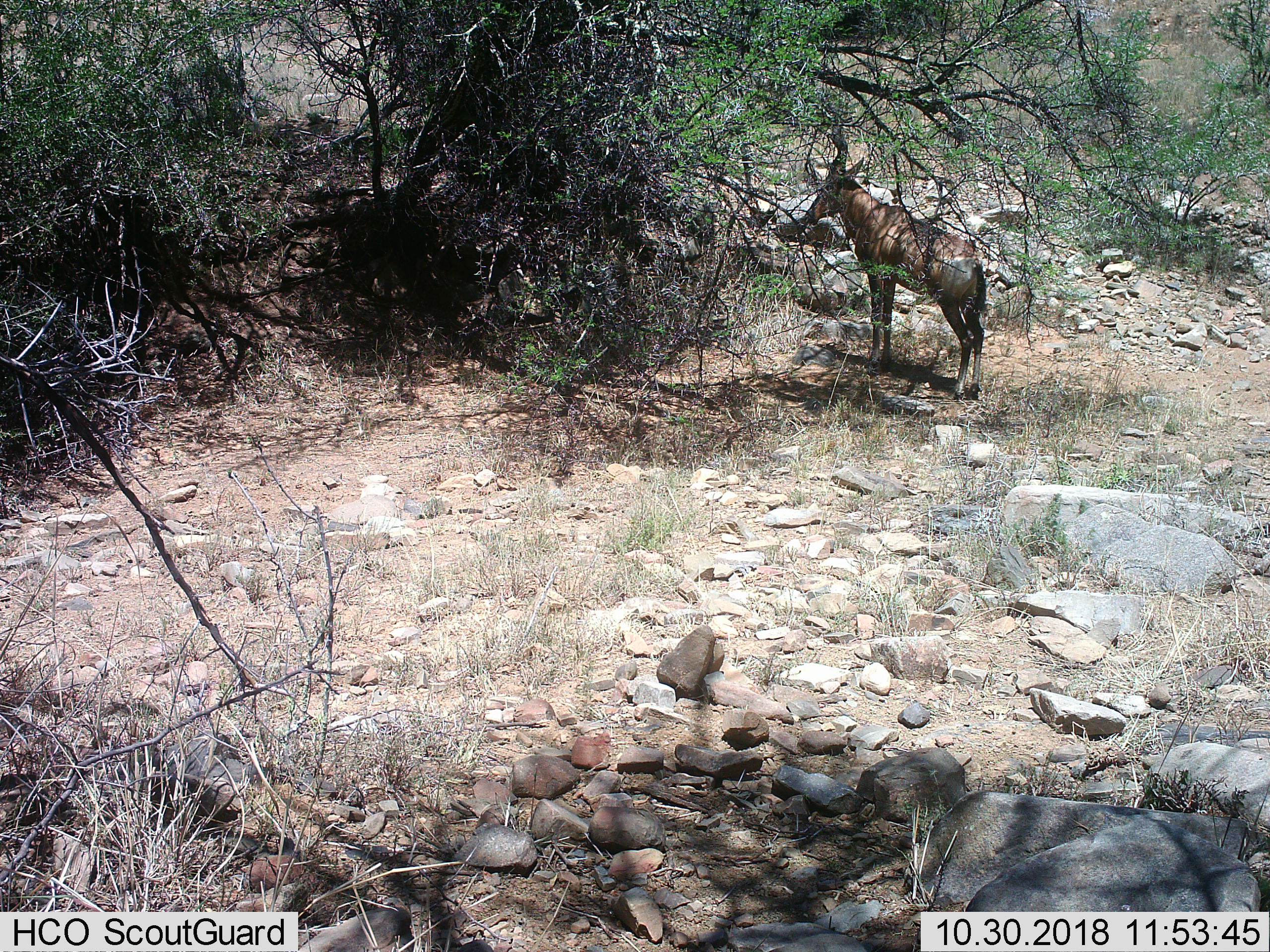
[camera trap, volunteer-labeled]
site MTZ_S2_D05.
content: unidentified animal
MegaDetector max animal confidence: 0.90